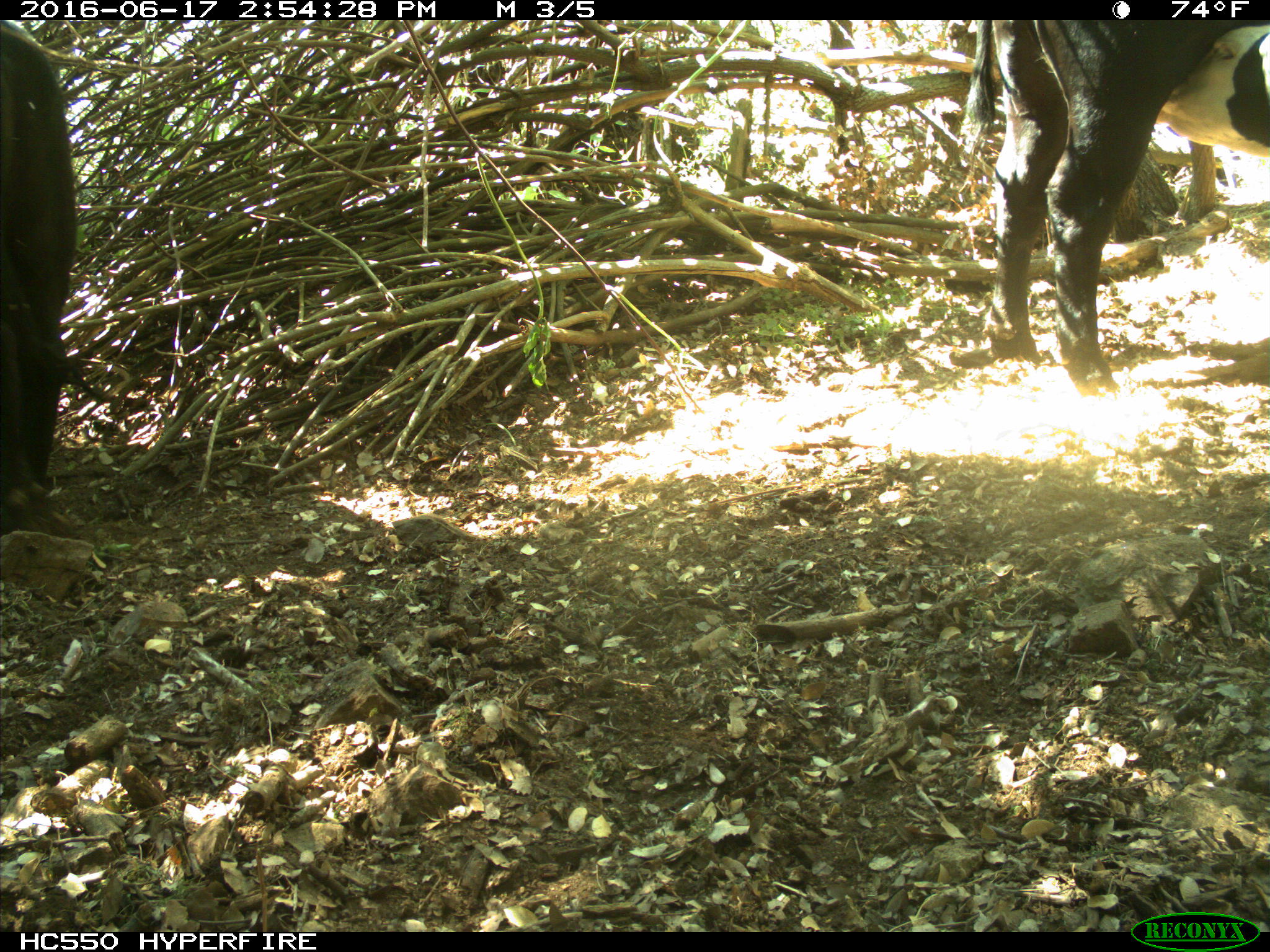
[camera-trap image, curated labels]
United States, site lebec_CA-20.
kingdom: Animalia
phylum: Chordata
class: Mammalia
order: Artiodactyla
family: Bovidae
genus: Bos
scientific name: Bos taurus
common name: domestic cow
Bos taurus (domestic cow).